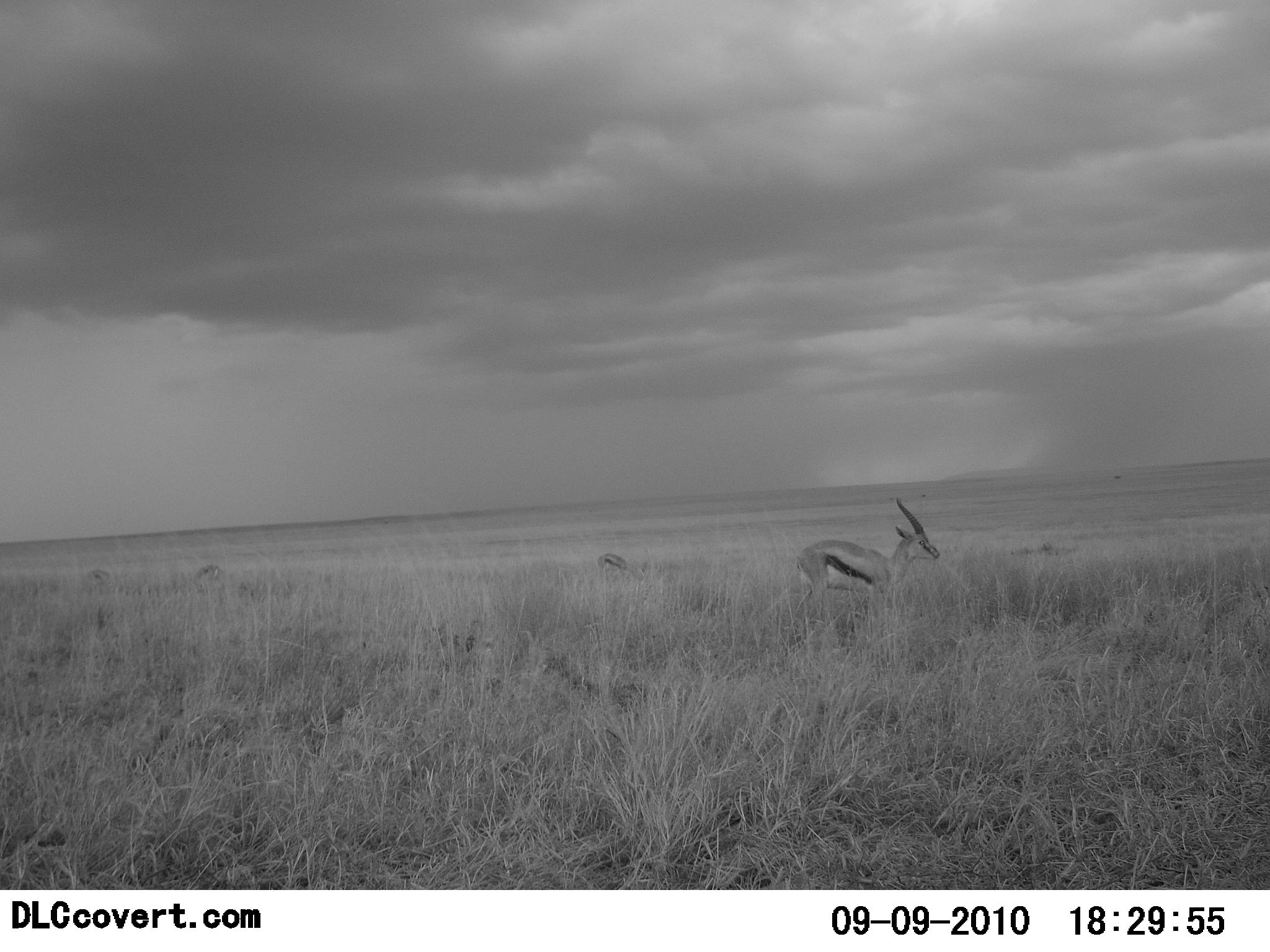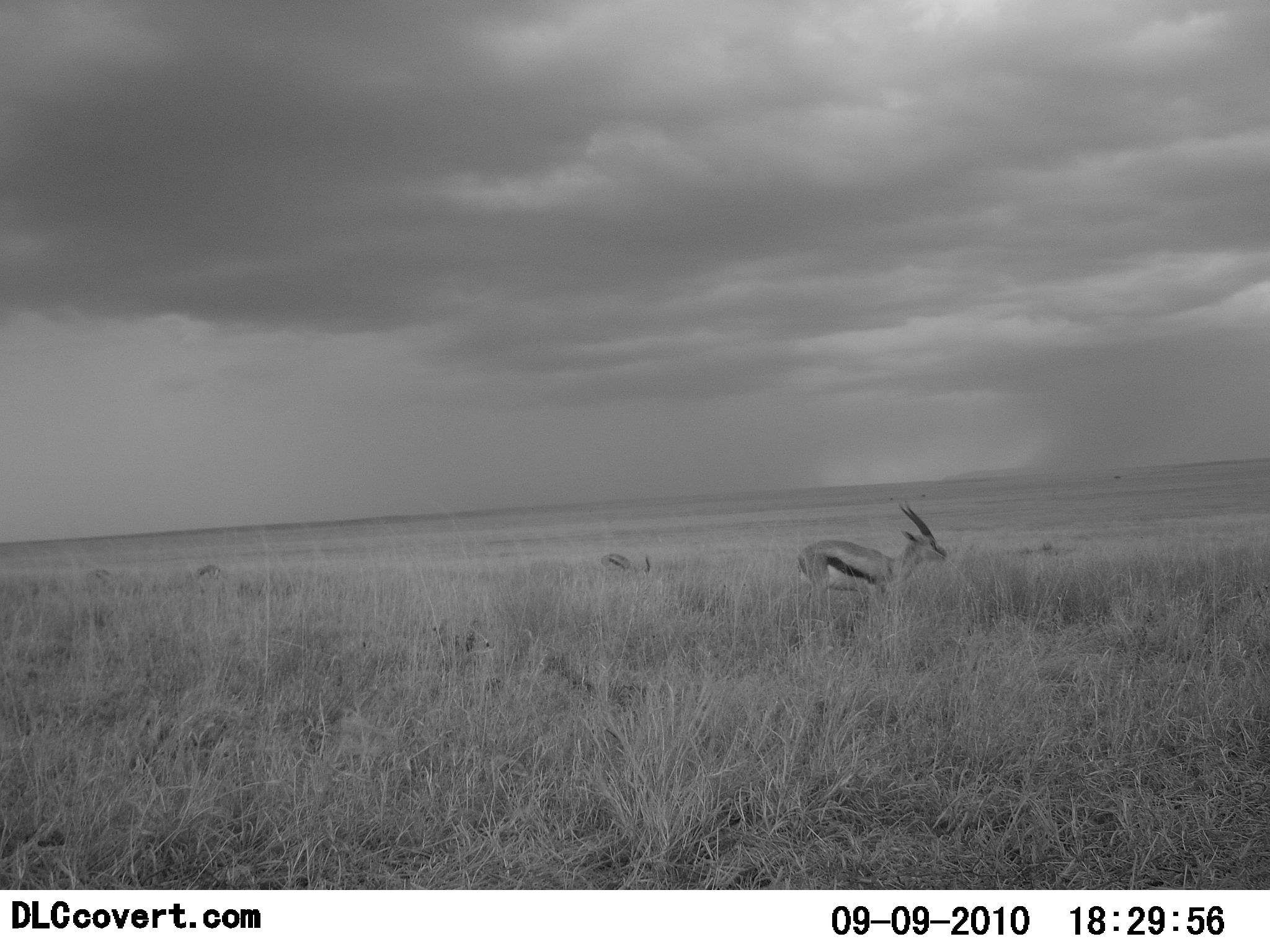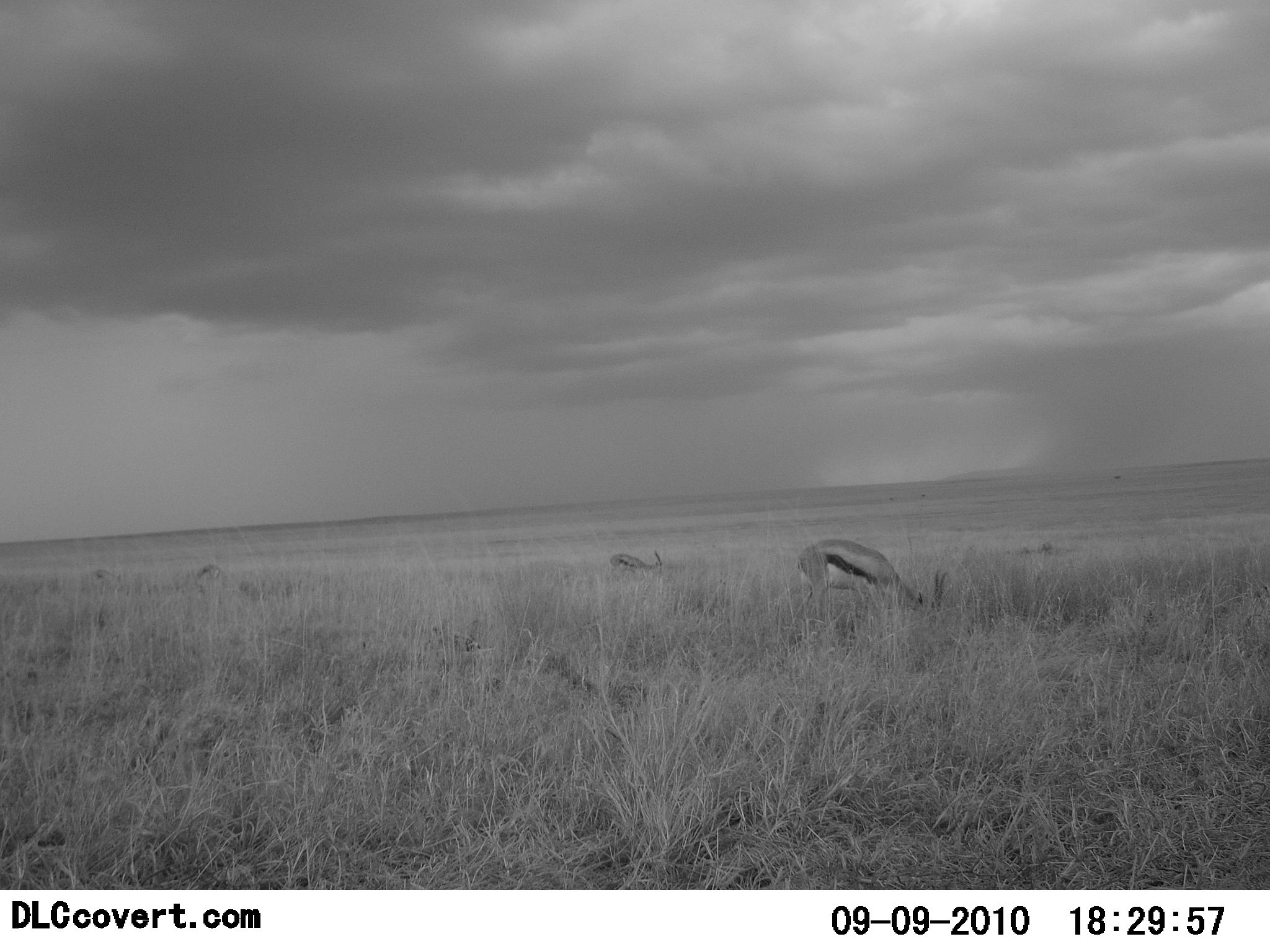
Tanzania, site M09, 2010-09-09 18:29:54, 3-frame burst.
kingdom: Animalia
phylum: Chordata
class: Mammalia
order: Artiodactyla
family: Bovidae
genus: Eudorcas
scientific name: Eudorcas thomsonii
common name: thomson's gazelle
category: gazellethomsons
Gazellethomsons (thomson's gazelle) (Eudorcas thomsonii), count 2. Behavior (volunteer vote fractions): standing 60%, resting 0%, moving 13%, interacting 0%. Young present (vote fraction): 0%. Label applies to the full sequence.